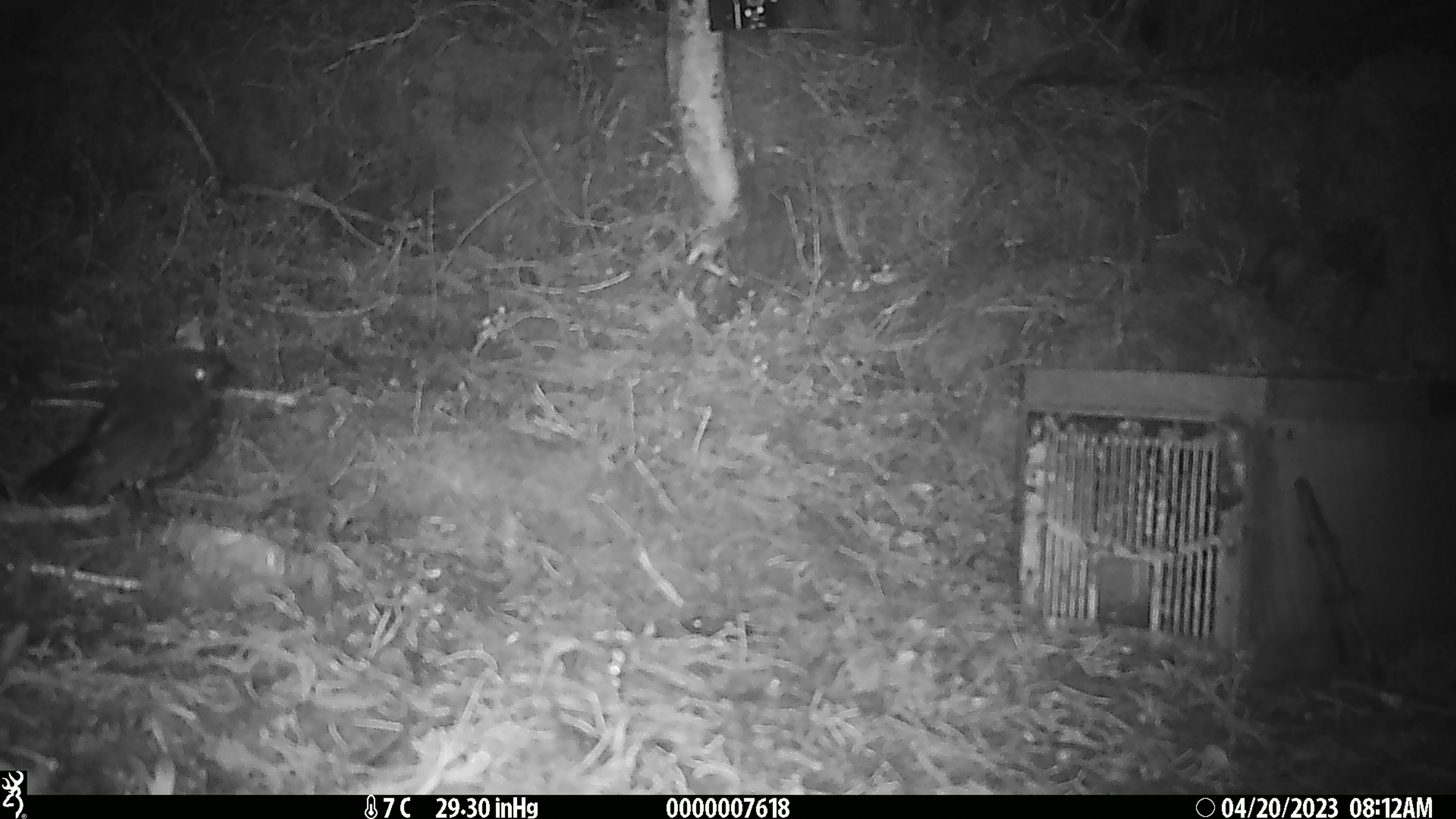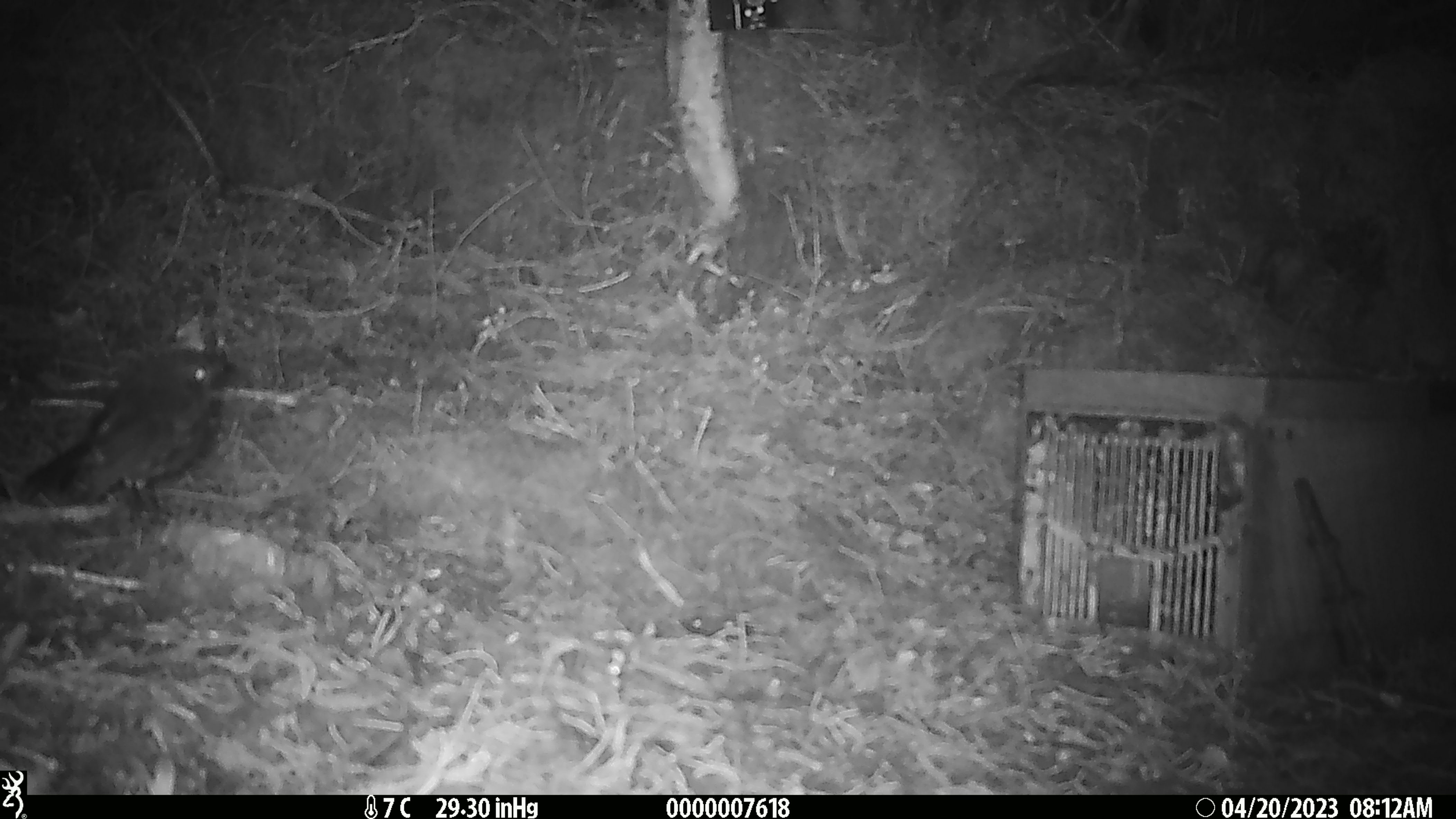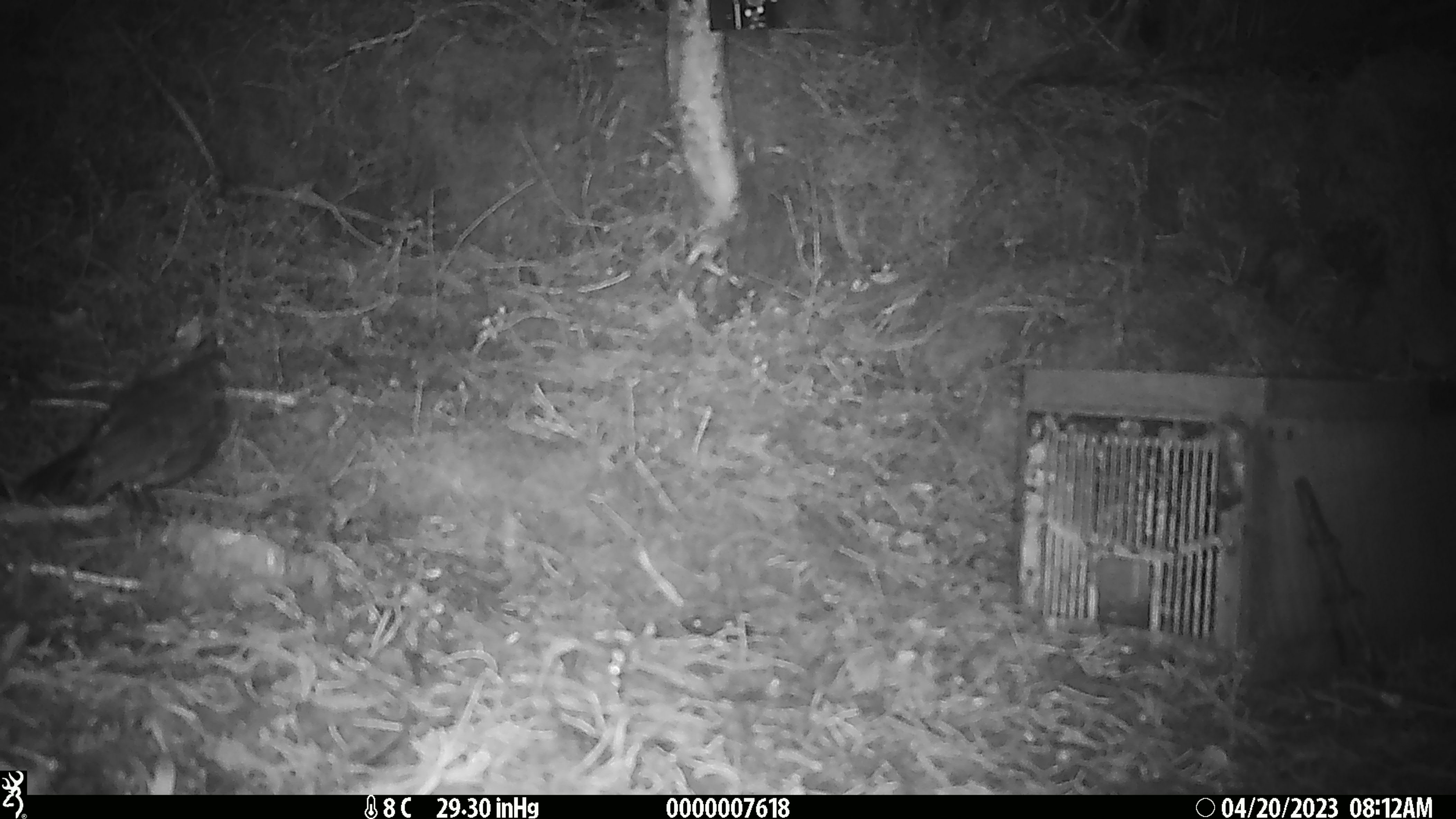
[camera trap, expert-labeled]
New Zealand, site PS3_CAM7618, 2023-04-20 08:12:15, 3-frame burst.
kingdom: Animalia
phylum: Chordata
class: Aves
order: Passeriformes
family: Petroicidae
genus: Petroica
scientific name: Petroica australis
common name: new zealand robin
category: robin